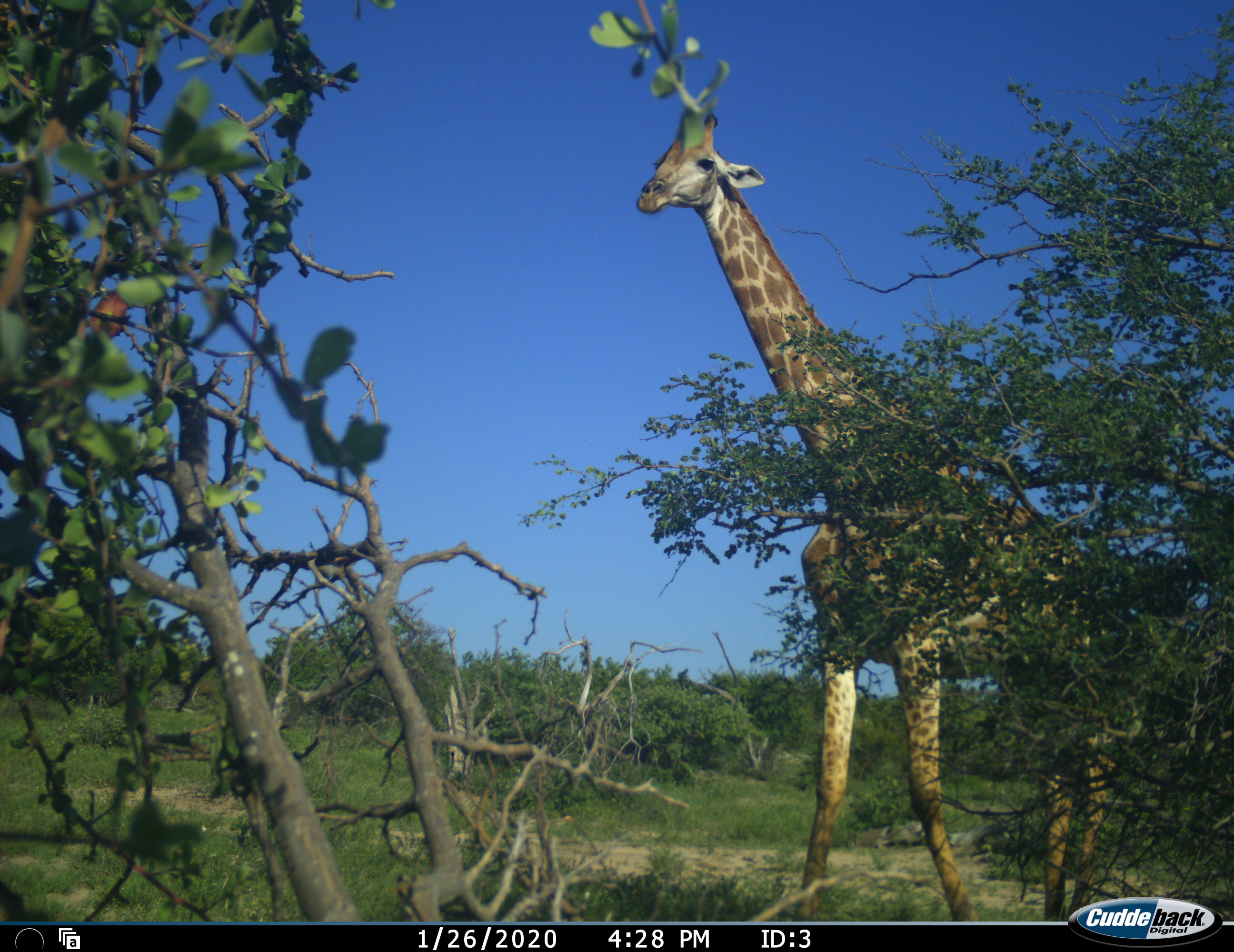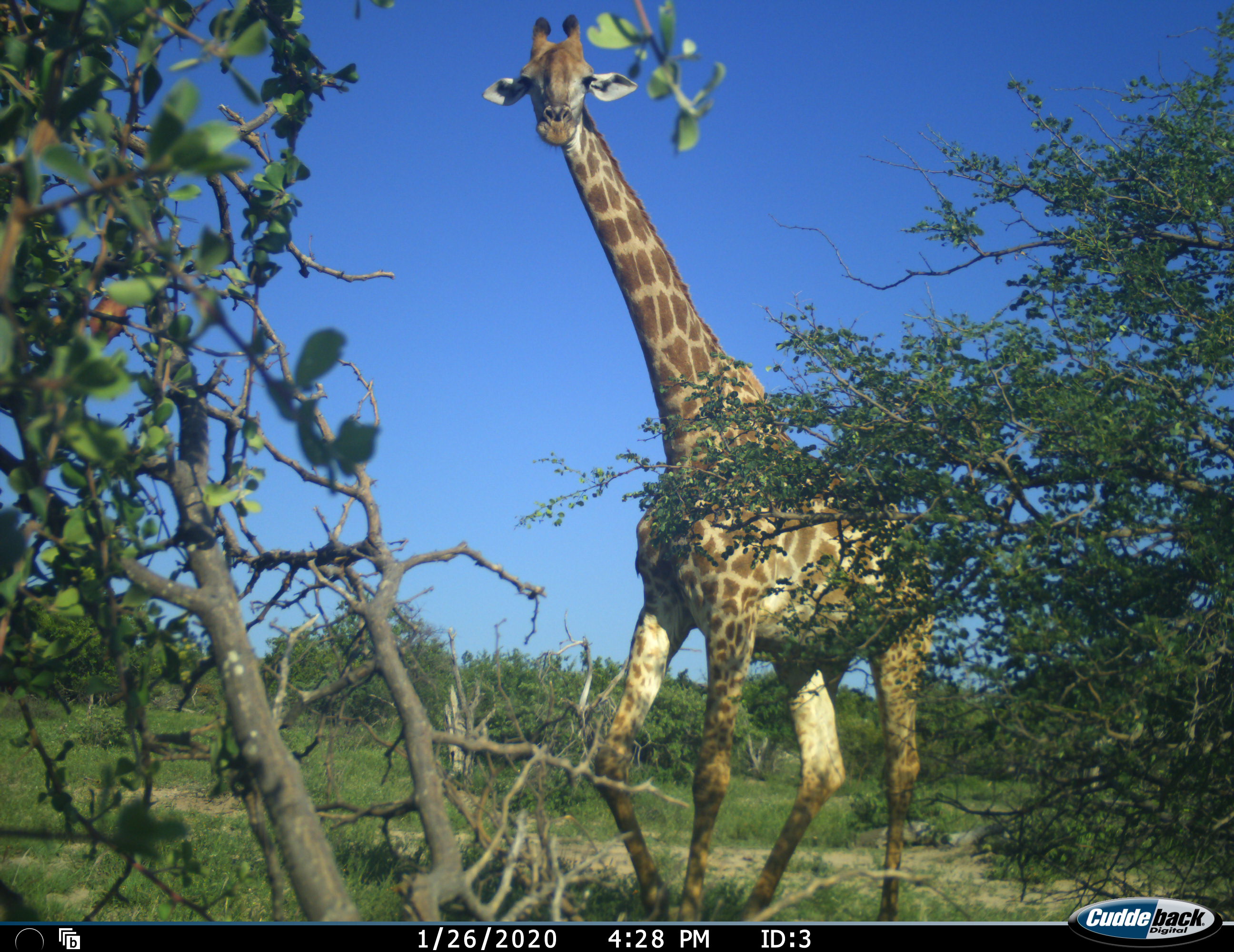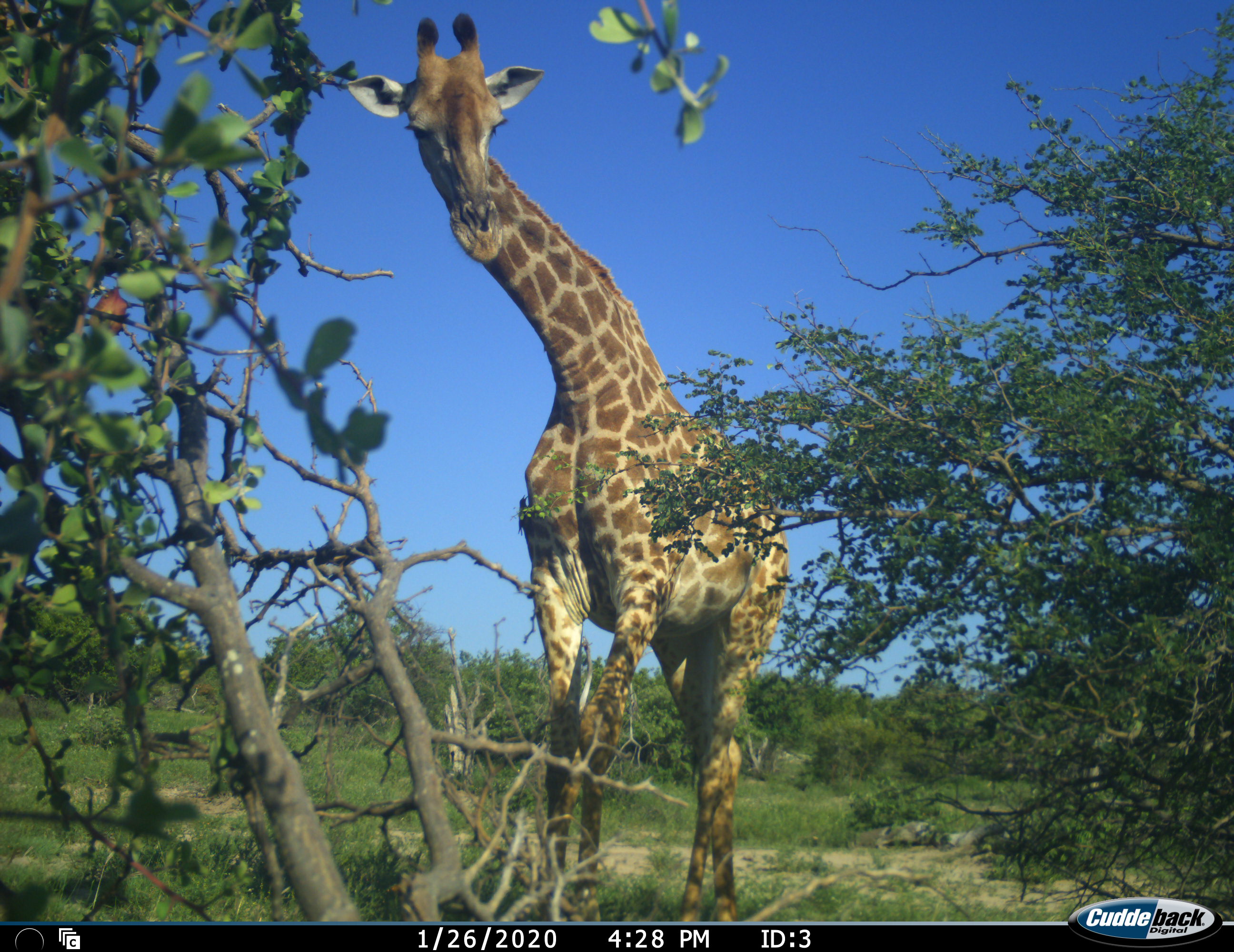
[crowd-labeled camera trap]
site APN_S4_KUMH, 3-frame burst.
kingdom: Animalia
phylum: Chordata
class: Mammalia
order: Artiodactyla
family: Giraffidae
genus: Giraffa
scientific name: Giraffa camelopardalis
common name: giraffe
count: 1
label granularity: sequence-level